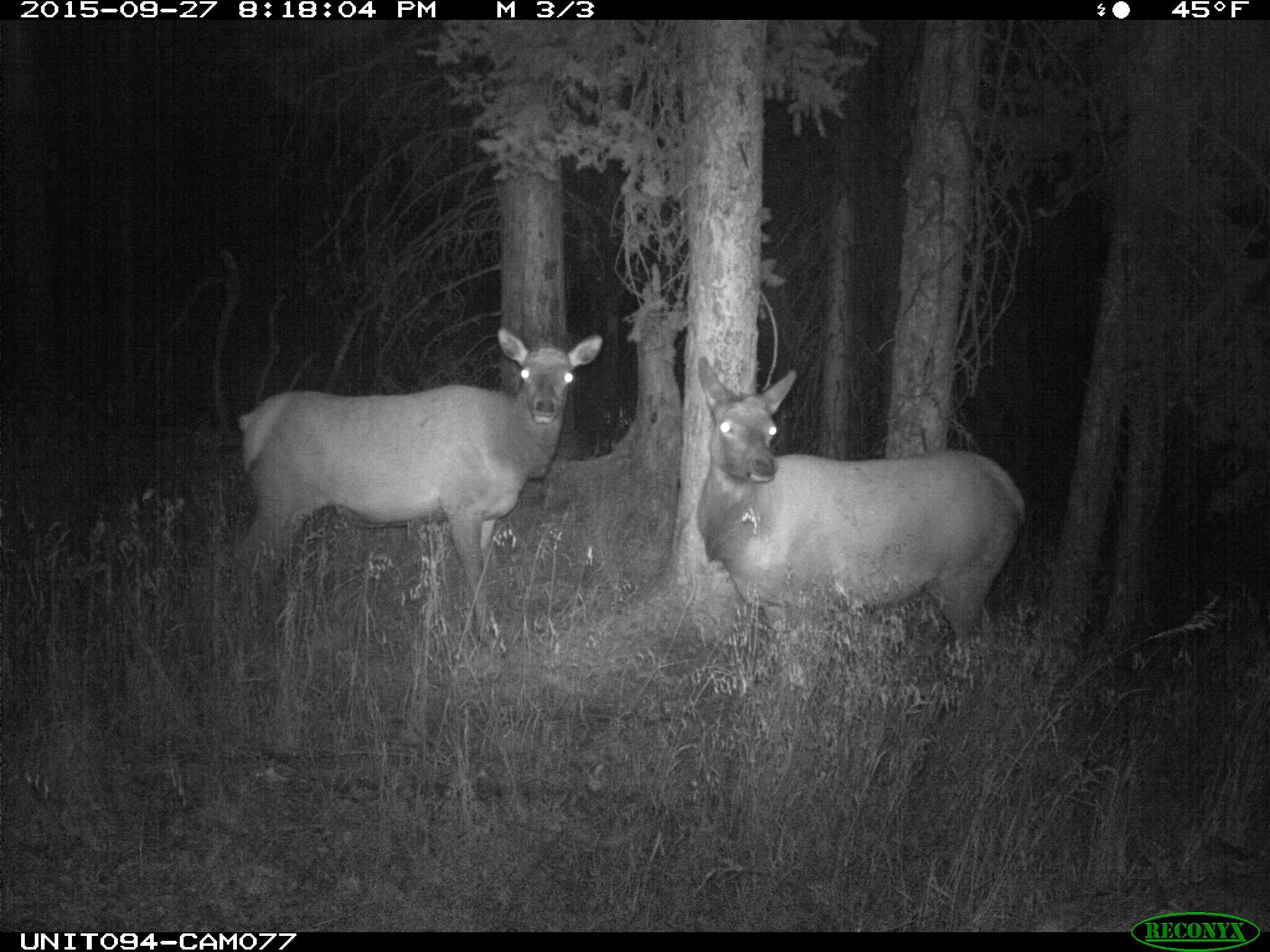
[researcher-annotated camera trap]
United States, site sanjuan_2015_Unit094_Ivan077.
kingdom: Animalia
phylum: Chordata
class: Mammalia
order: Artiodactyla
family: Cervidae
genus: Cervus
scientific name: Cervus elaphus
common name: red deer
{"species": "Cervus elaphus (red deer)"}